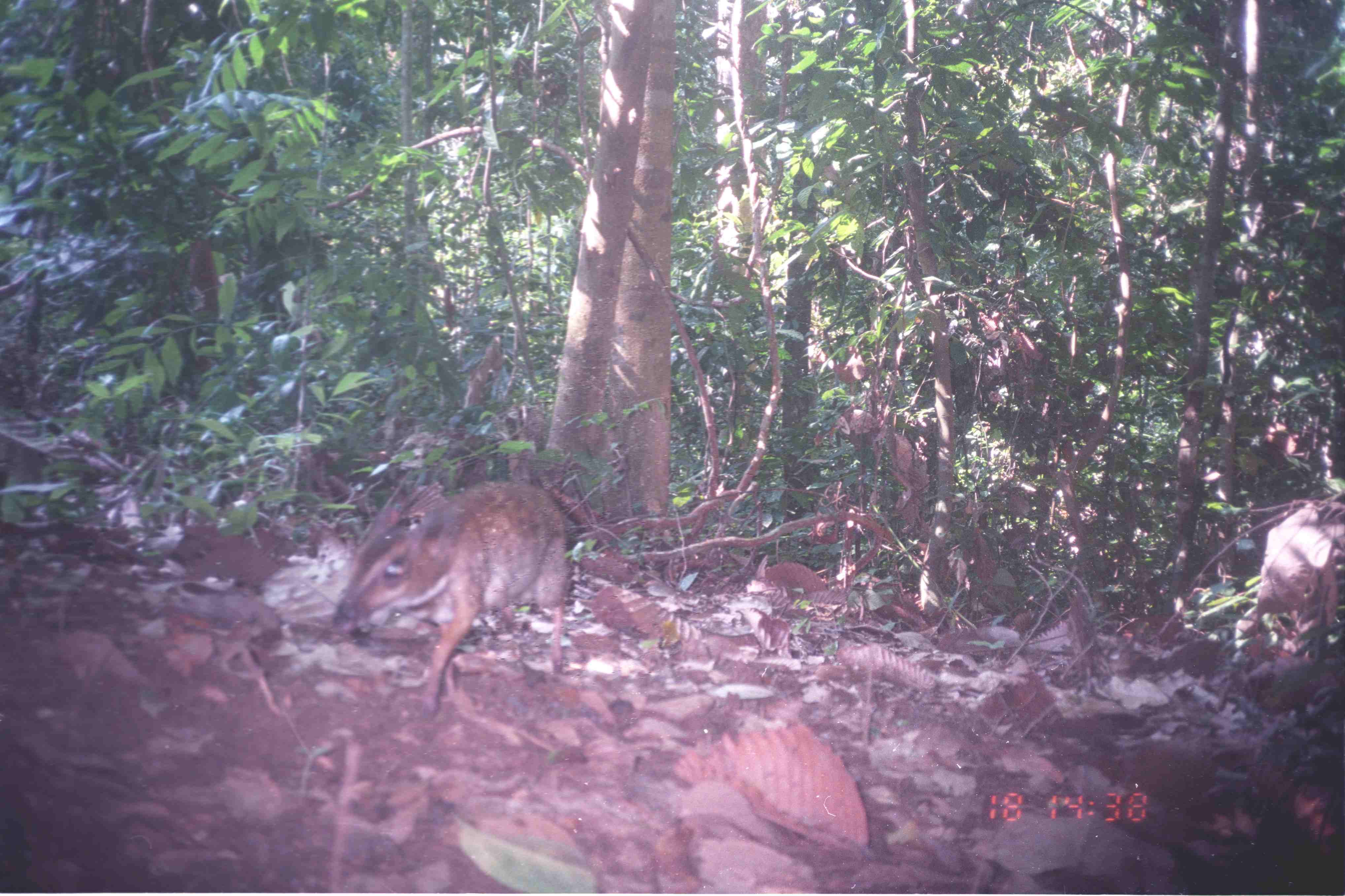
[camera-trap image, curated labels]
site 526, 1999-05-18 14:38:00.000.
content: unidentified animal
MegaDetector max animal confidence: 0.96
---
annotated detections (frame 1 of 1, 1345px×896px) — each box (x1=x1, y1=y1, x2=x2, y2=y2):
unknown: (x1=326, y1=476, x2=573, y2=713)